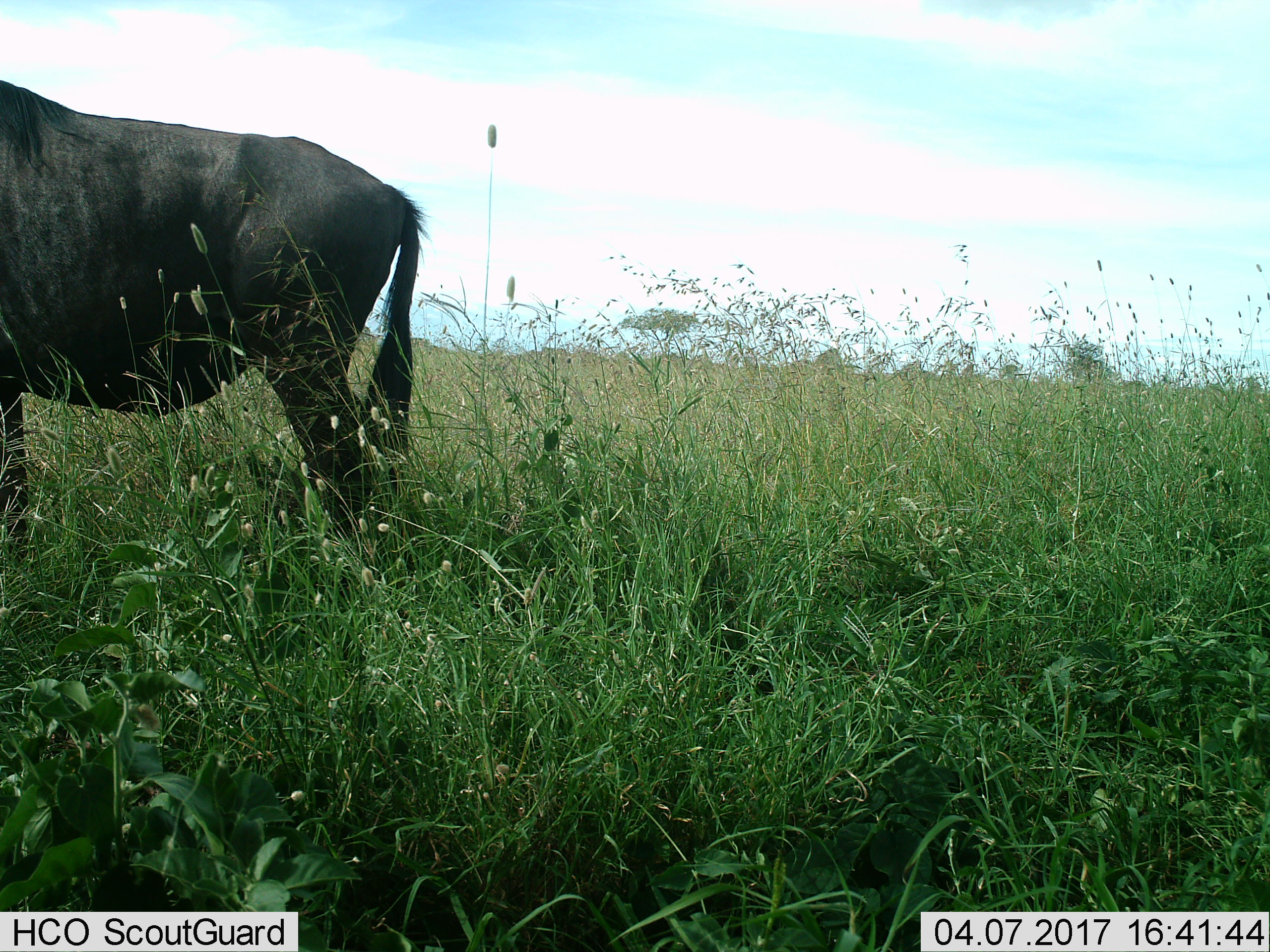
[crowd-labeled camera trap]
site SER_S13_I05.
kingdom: Animalia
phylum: Chordata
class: Mammalia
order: Artiodactyla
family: Bovidae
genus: Connochaetes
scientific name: Connochaetes taurinus taurinus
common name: blue wildebeest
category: wildebeestblue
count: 1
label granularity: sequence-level